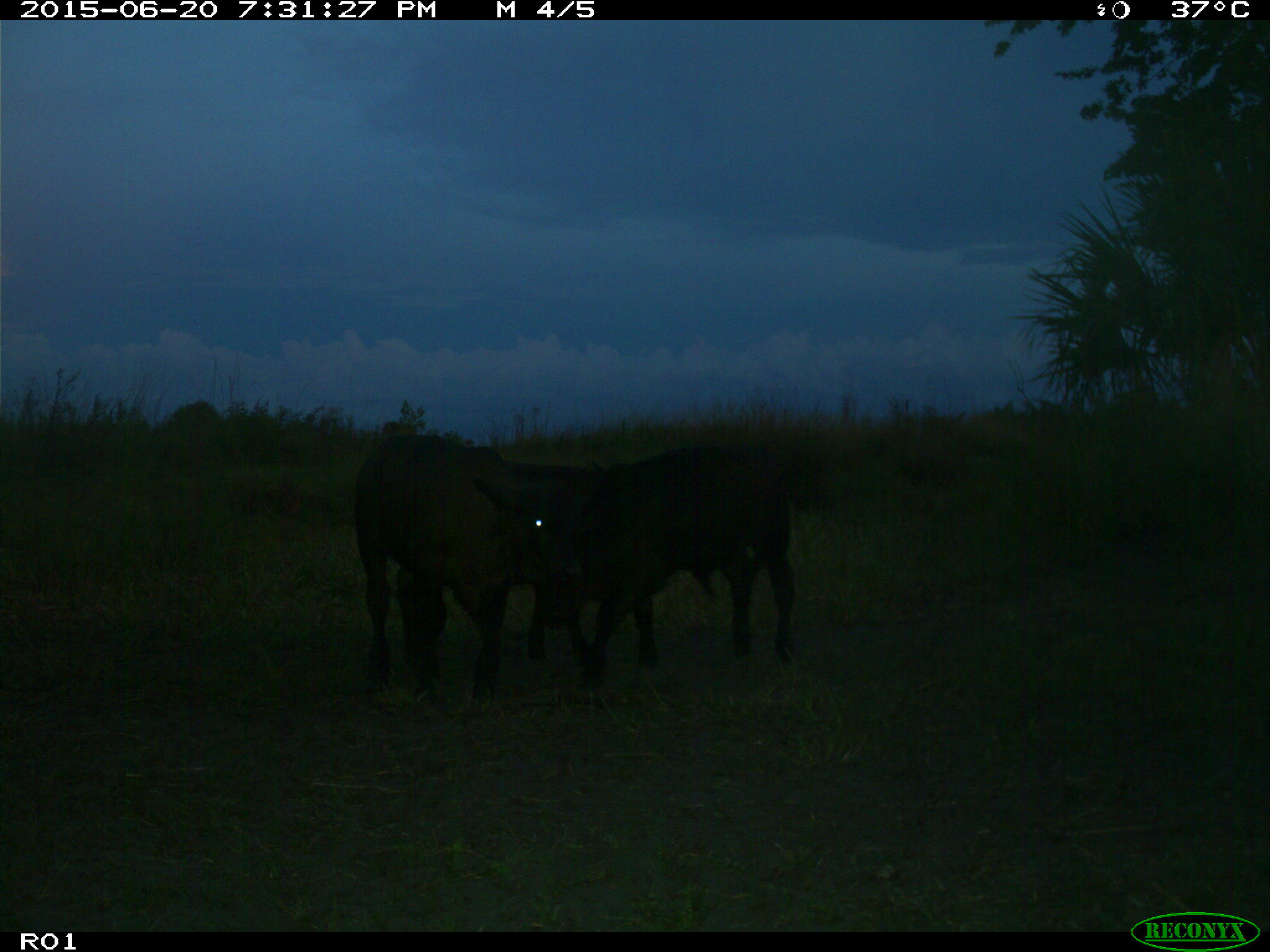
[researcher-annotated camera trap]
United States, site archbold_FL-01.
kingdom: Animalia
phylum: Chordata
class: Mammalia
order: Artiodactyla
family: Bovidae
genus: Bos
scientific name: Bos taurus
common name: domestic cow